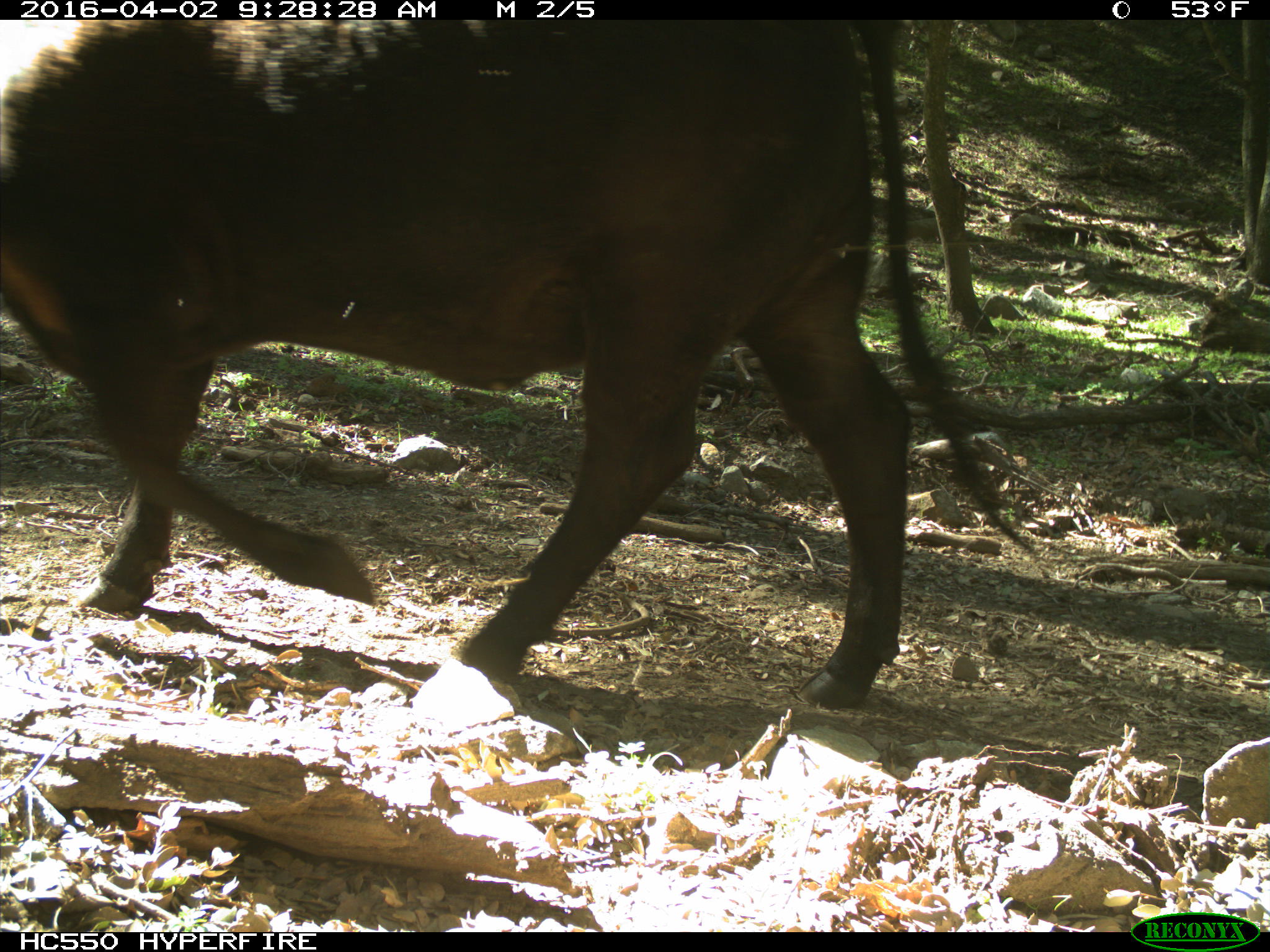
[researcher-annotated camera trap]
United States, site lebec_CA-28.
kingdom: Animalia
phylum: Chordata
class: Mammalia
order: Artiodactyla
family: Bovidae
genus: Bos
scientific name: Bos taurus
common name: domestic cow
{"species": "Bos taurus (domestic cow)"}